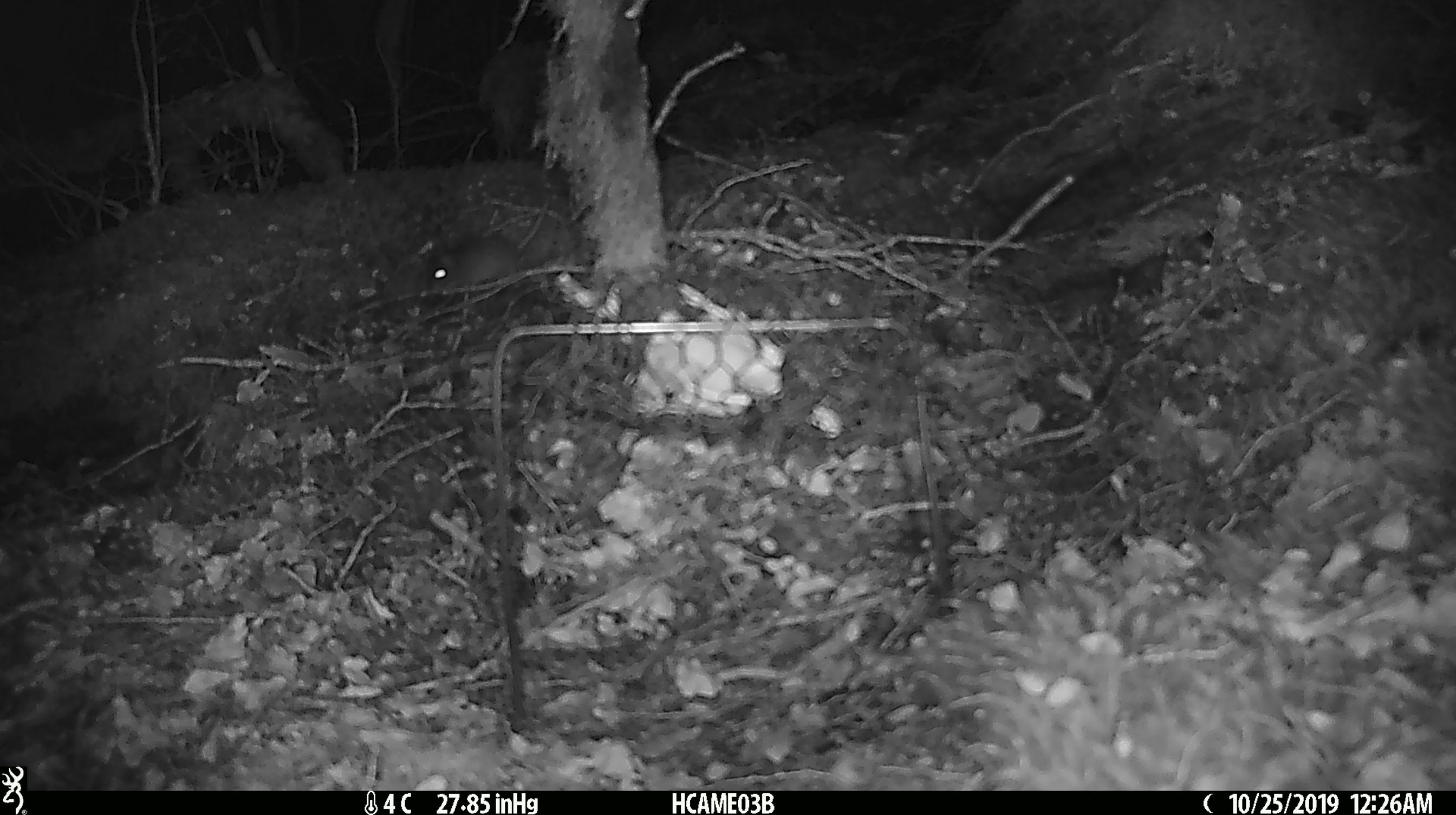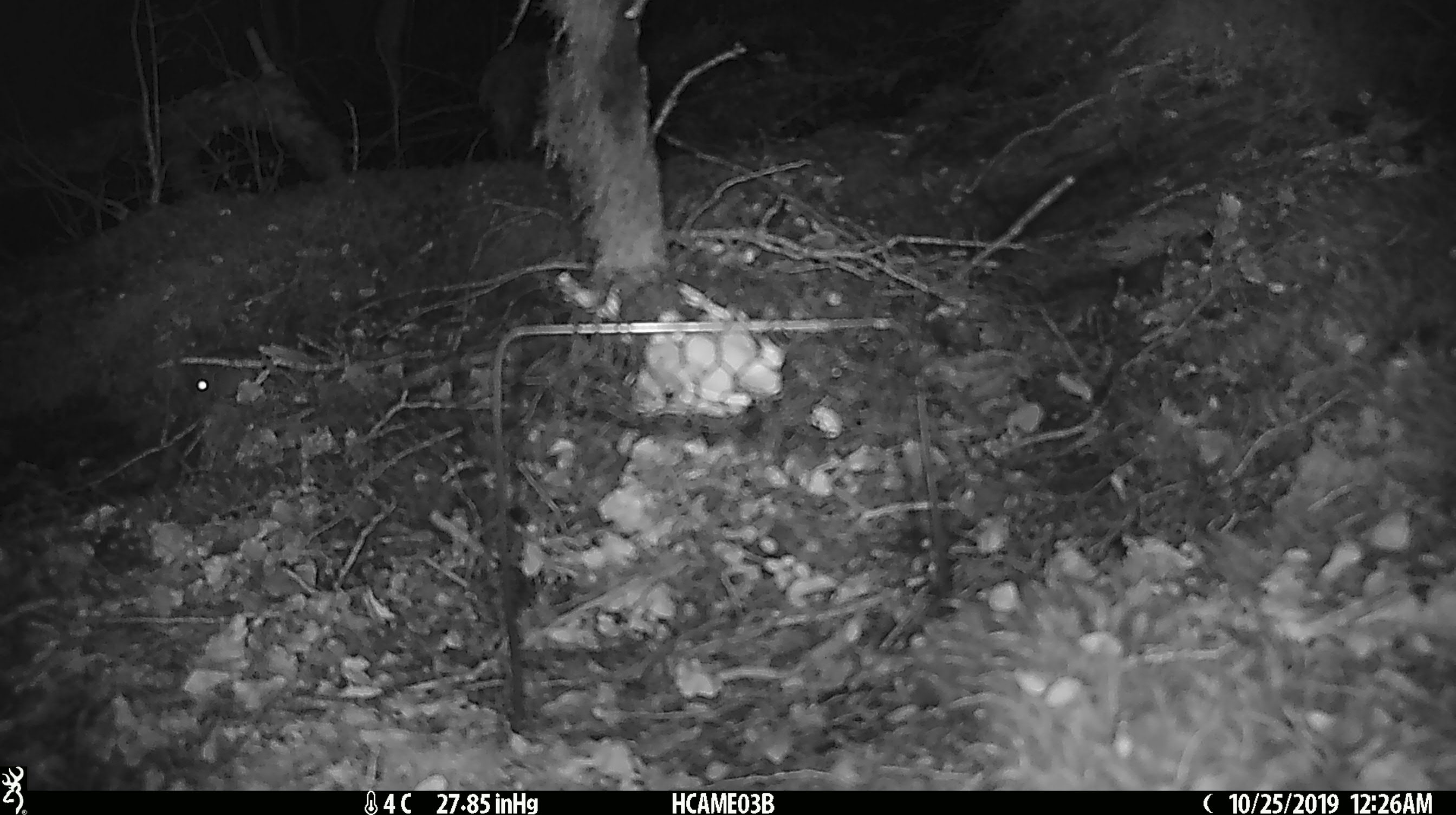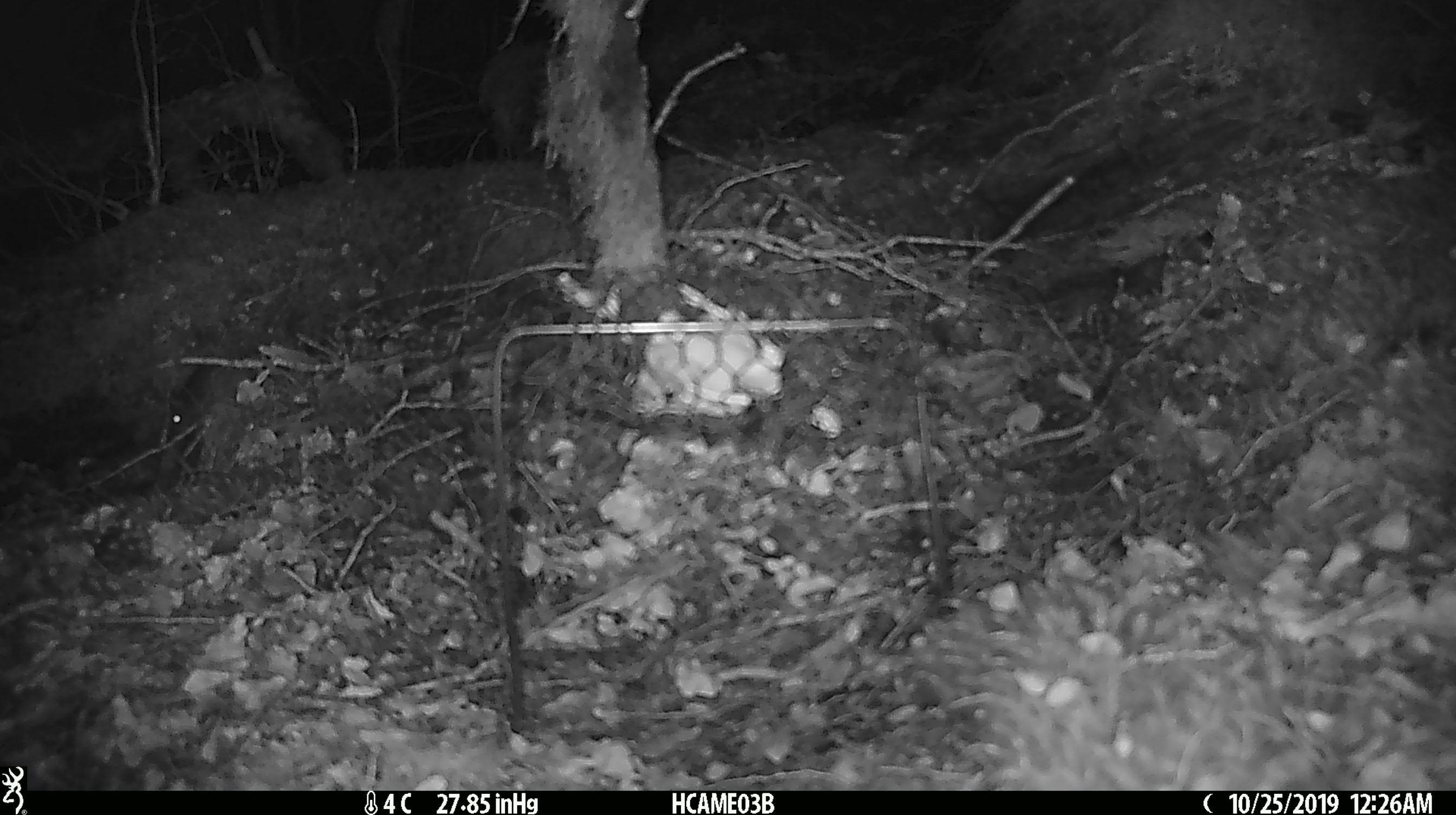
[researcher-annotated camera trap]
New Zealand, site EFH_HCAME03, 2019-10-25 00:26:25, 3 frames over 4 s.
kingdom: Animalia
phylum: Chordata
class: Mammalia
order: Rodentia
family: Muridae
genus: Mus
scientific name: Mus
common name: mouse